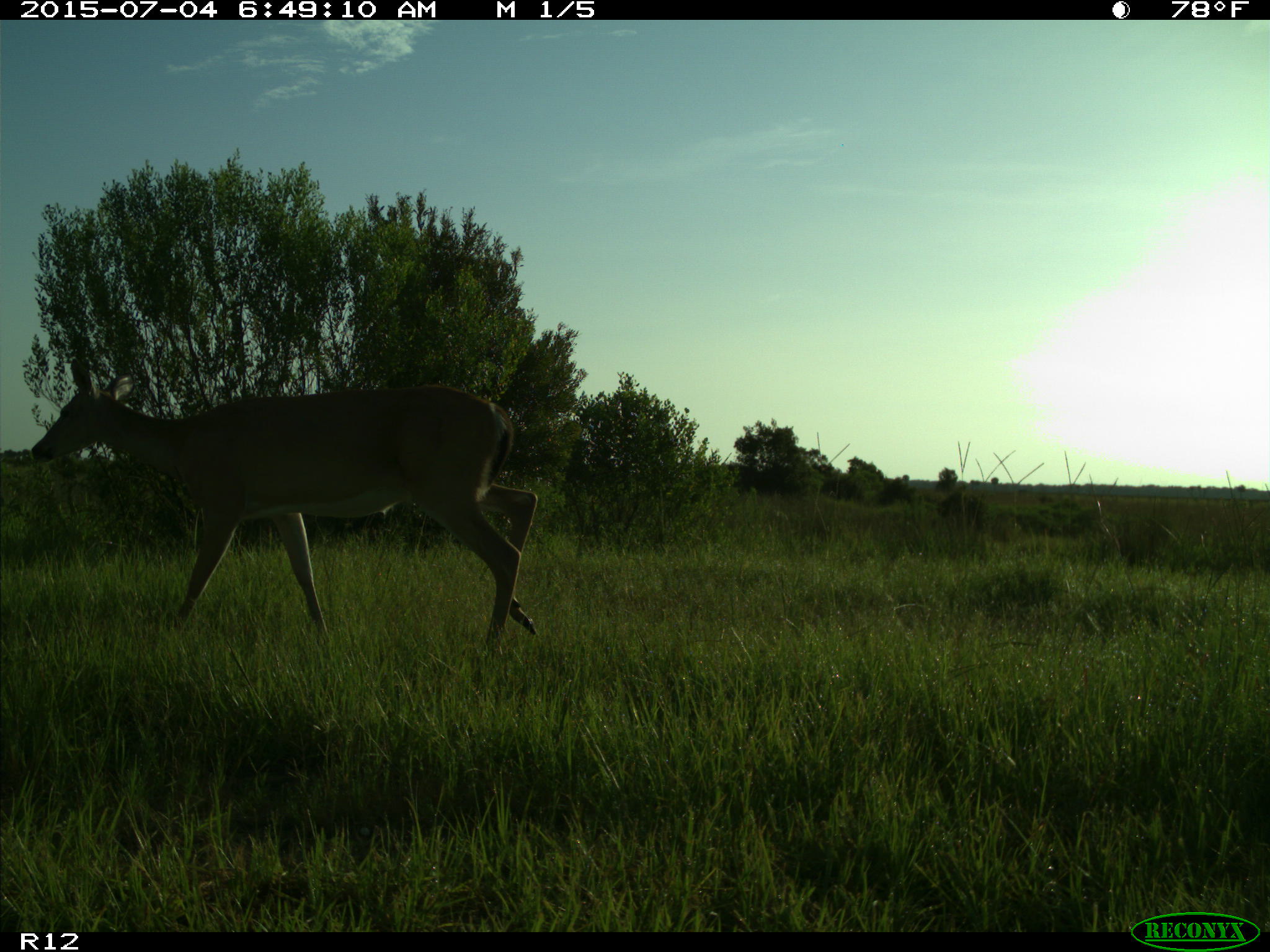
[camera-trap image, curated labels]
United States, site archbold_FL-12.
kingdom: Animalia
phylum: Chordata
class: Mammalia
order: Artiodactyla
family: Cervidae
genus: Odocoileus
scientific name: Odocoileus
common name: deer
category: unidentified deer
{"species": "unidentified deer (deer) (Odocoileus)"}